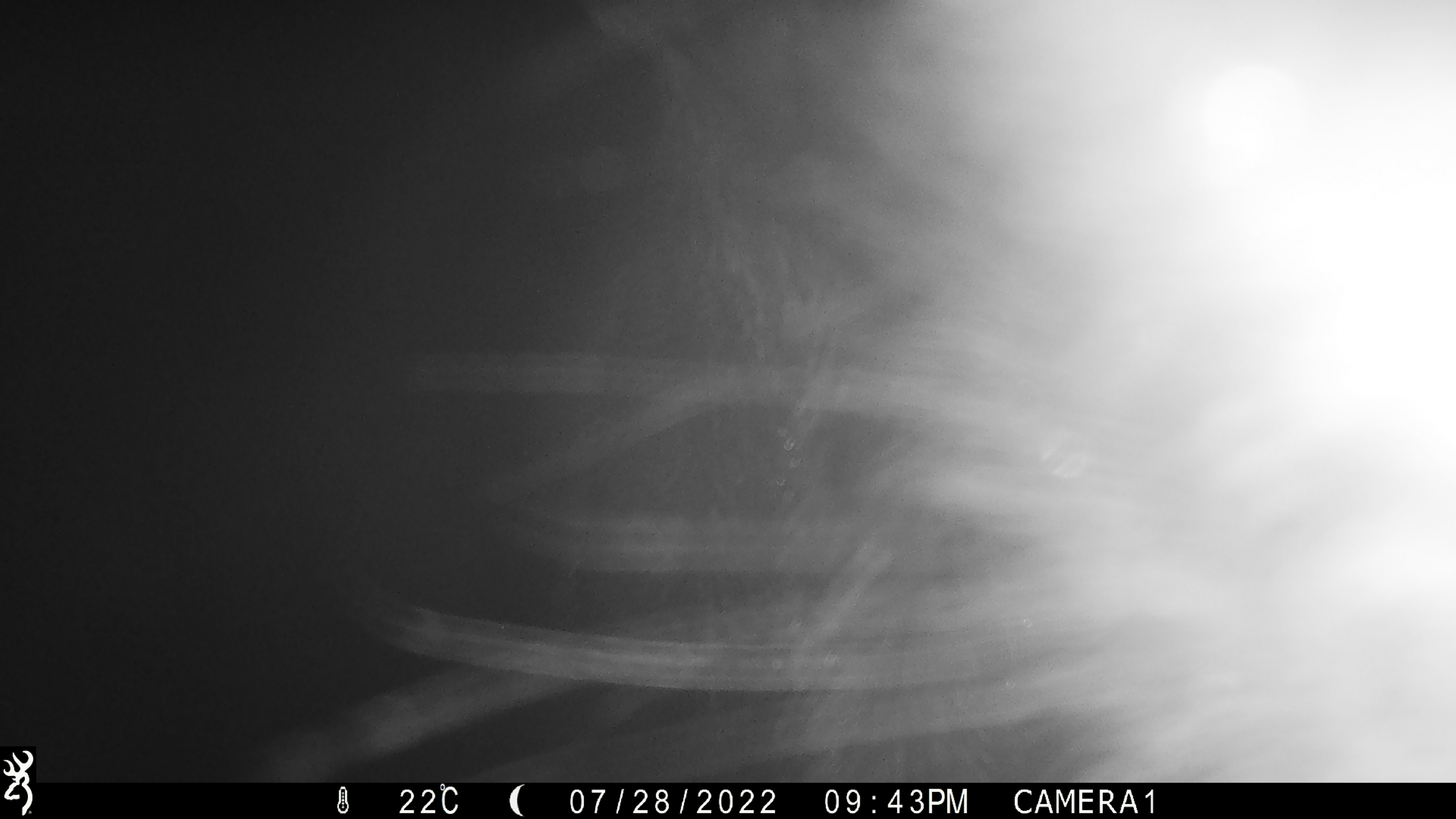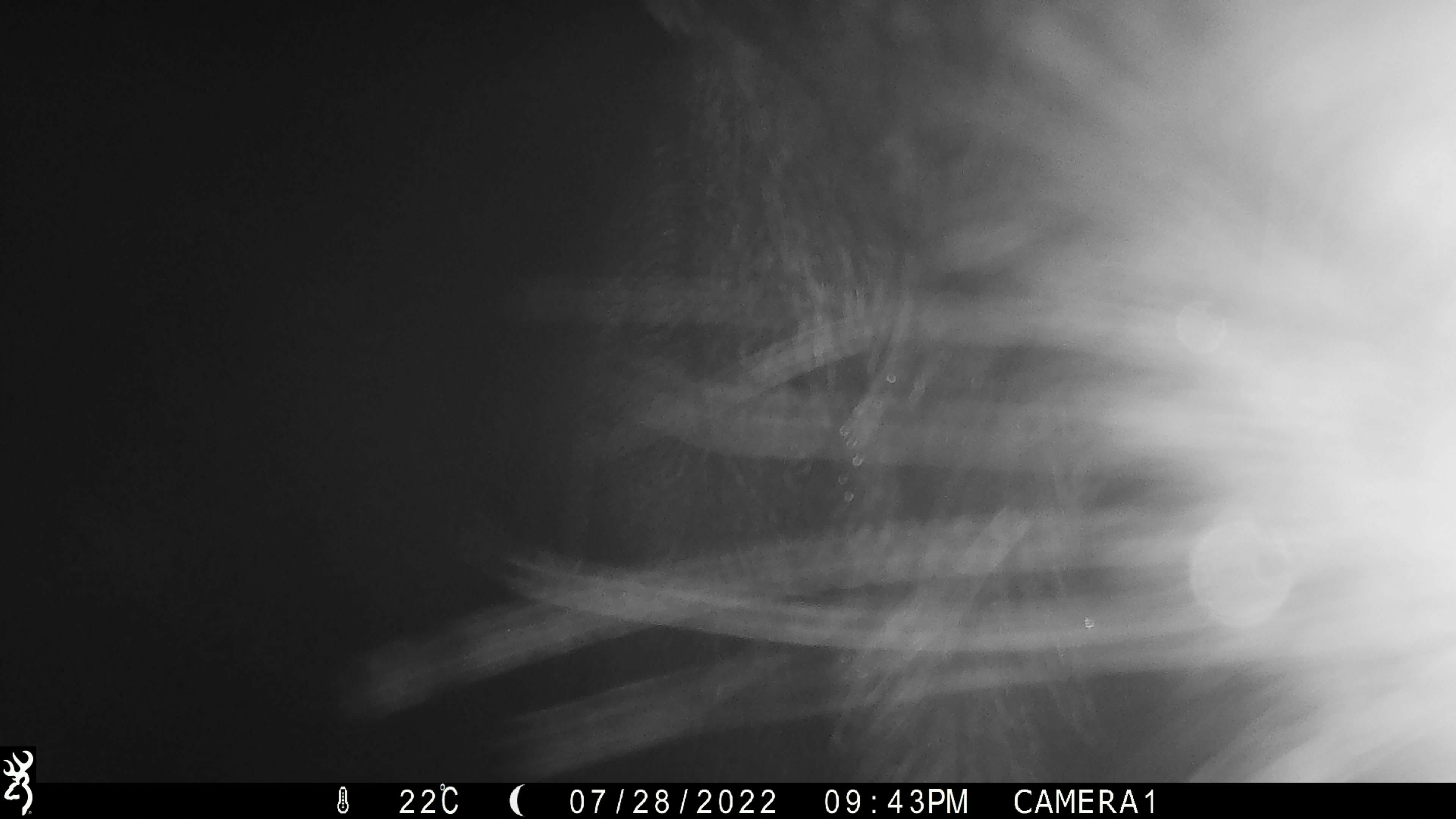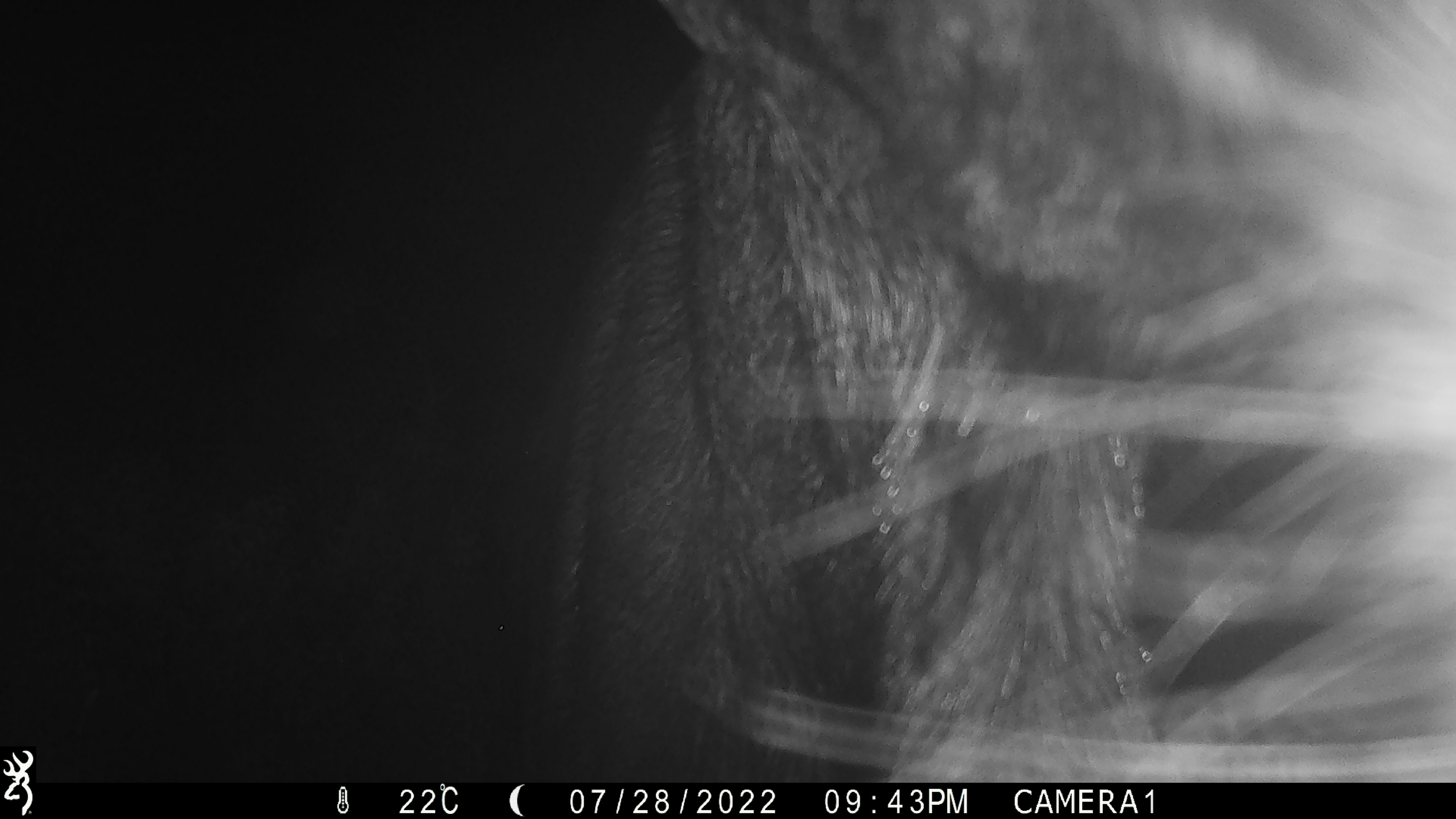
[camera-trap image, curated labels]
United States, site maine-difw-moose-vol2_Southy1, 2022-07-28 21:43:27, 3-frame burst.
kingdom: Animalia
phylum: Chordata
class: Mammalia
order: Artiodactyla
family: Cervidae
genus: Alces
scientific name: Alces alces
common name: moose